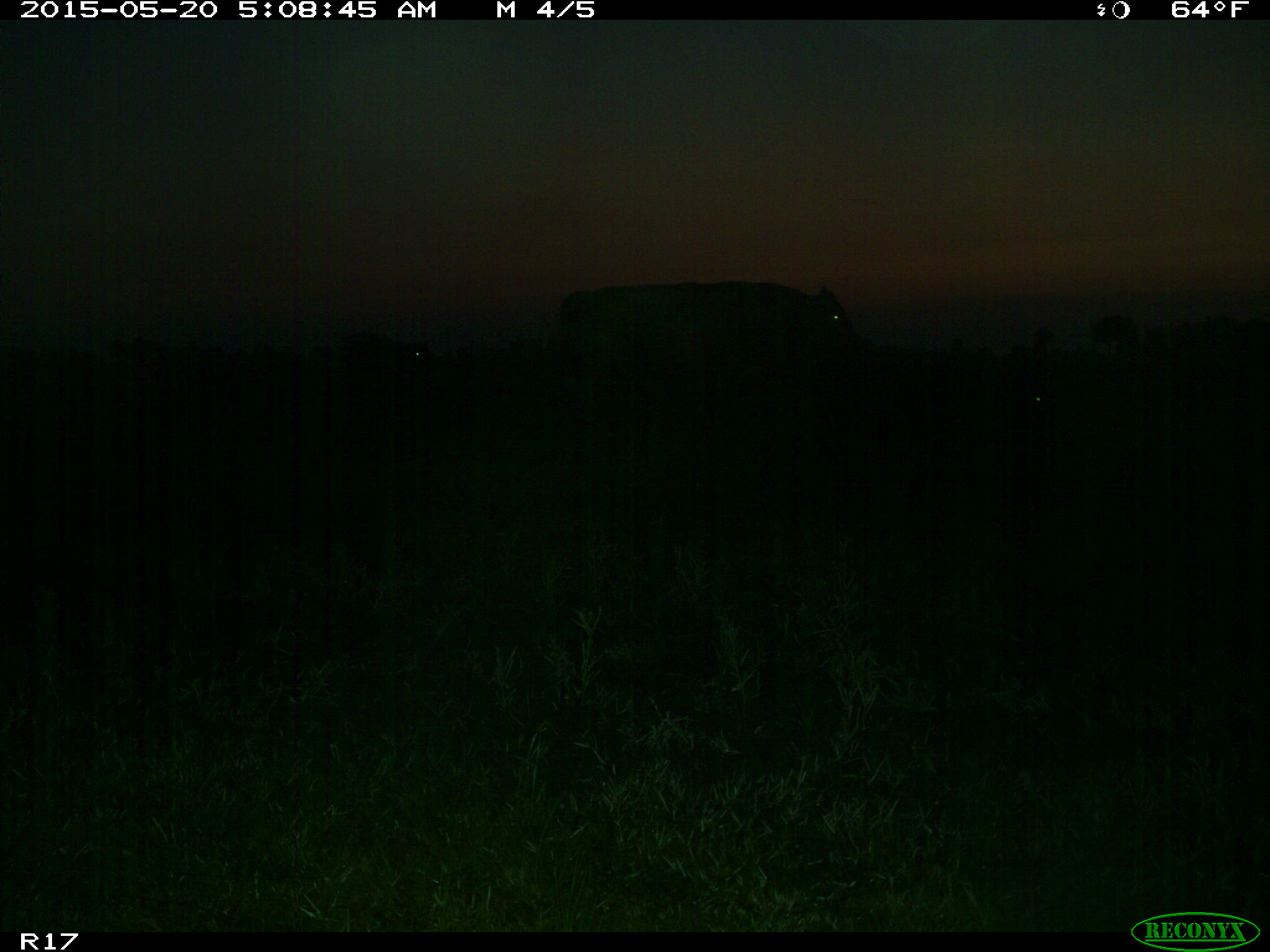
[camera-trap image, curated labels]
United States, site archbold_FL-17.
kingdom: Animalia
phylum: Chordata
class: Mammalia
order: Artiodactyla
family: Bovidae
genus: Bos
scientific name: Bos taurus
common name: domestic cow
Bos taurus (domestic cow).